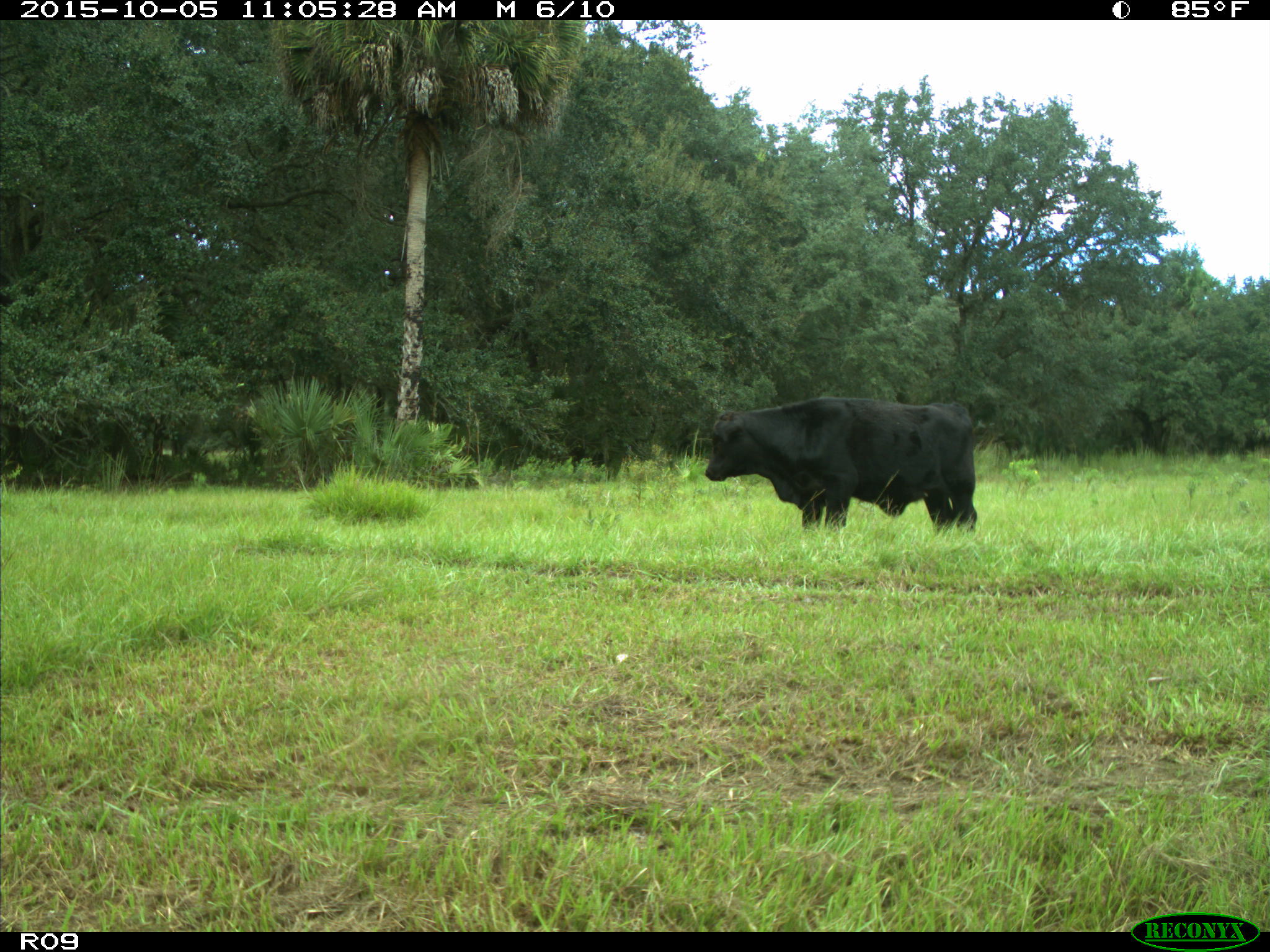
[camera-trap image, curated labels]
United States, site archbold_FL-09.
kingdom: Animalia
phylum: Chordata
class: Mammalia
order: Artiodactyla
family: Bovidae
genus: Bos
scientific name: Bos taurus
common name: domestic cow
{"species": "Bos taurus (domestic cow)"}